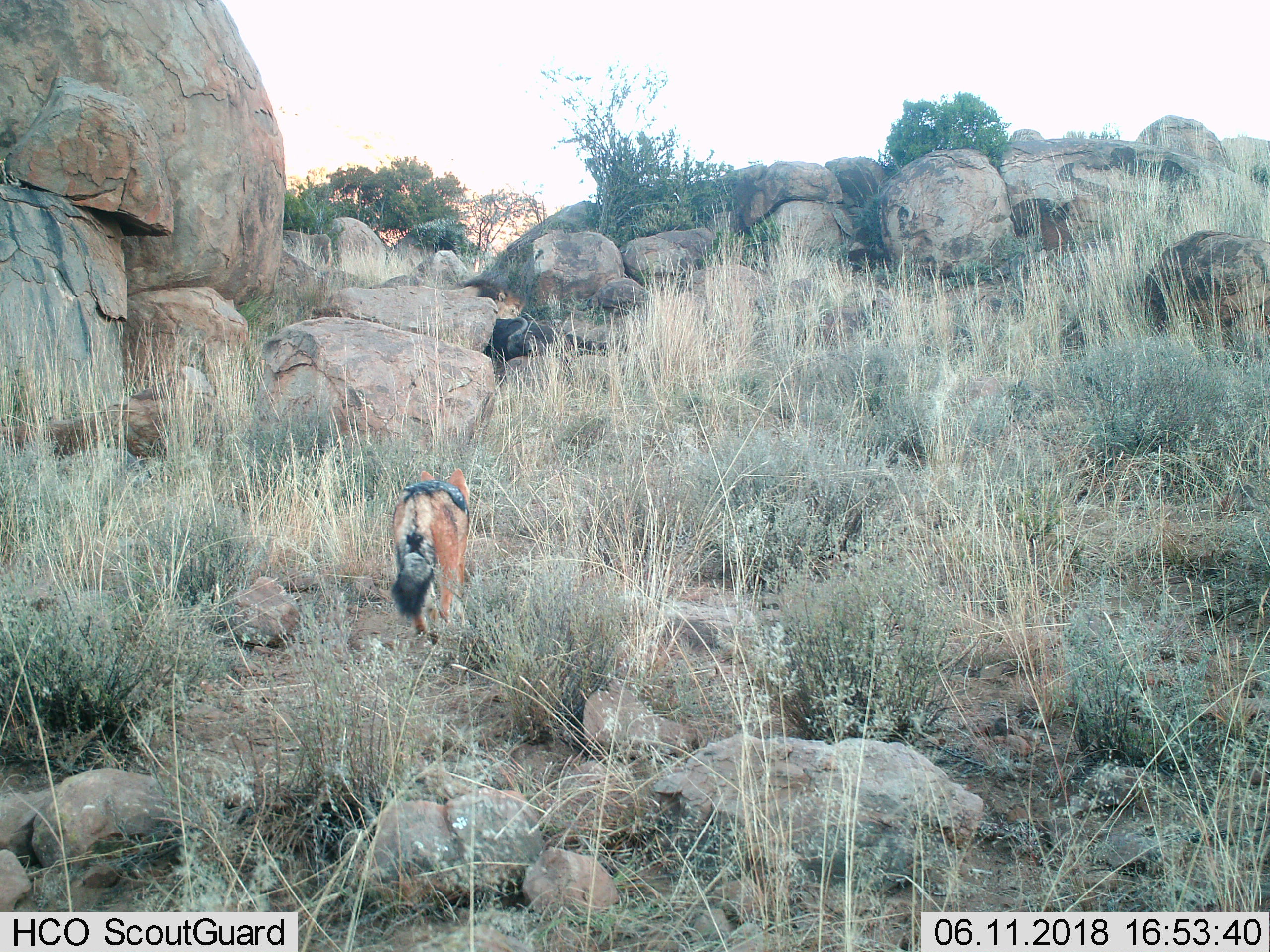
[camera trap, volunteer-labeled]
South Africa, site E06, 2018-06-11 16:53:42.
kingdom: Animalia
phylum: Chordata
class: Mammalia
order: Carnivora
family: Canidae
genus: Lupulella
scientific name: Lupulella mesomelas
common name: black-backed jackal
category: jackalblackbacked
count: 1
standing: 0%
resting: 0%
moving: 100%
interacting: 0%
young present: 0%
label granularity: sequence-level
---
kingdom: Animalia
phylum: Chordata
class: Mammalia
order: Carnivora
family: Felidae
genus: Panthera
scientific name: Panthera leo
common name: male lion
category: lionmale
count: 1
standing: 0%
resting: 0%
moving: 0%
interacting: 0%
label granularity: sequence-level